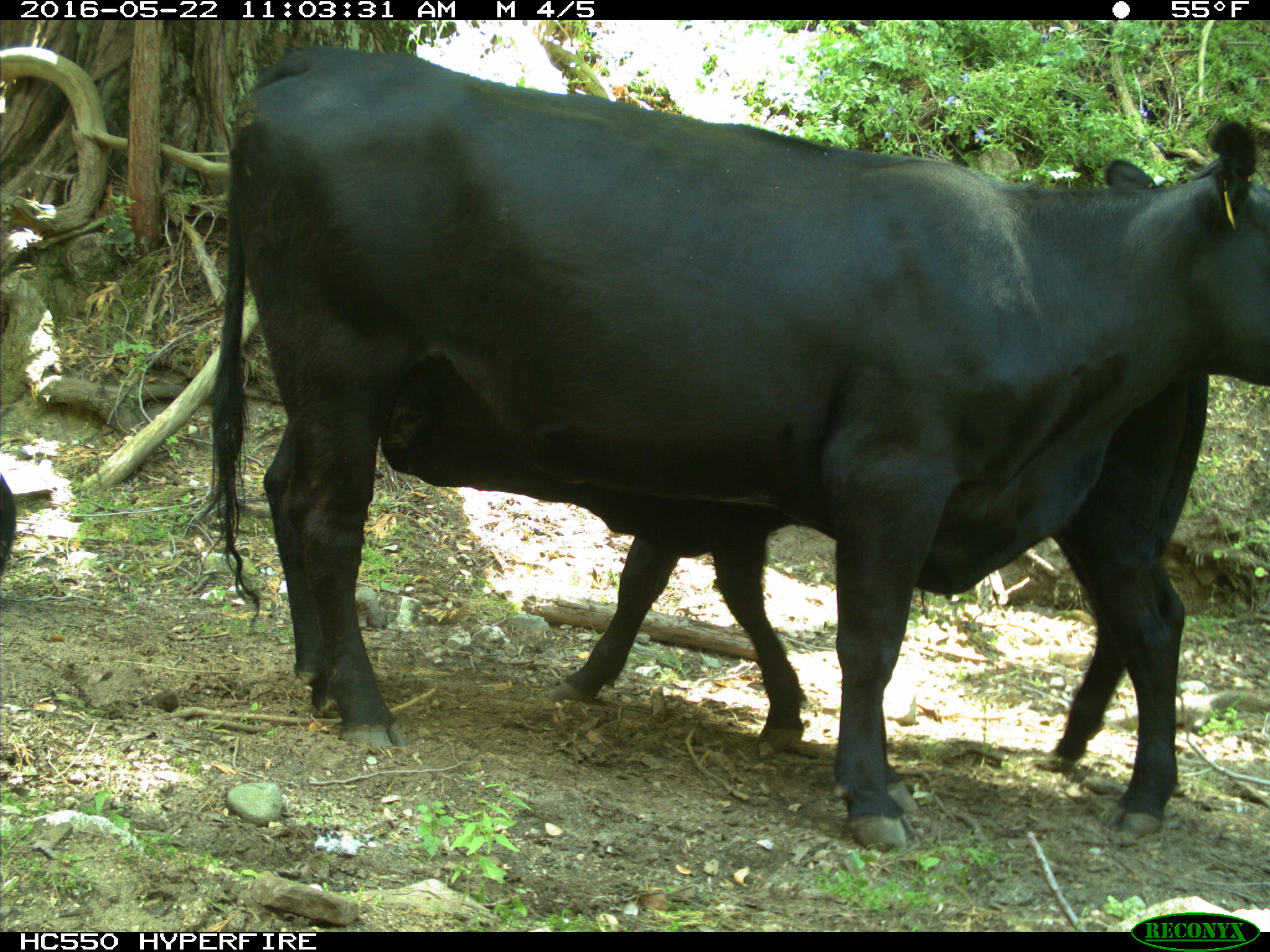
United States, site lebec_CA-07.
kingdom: Animalia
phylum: Chordata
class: Mammalia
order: Artiodactyla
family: Bovidae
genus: Bos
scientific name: Bos taurus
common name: domestic cow